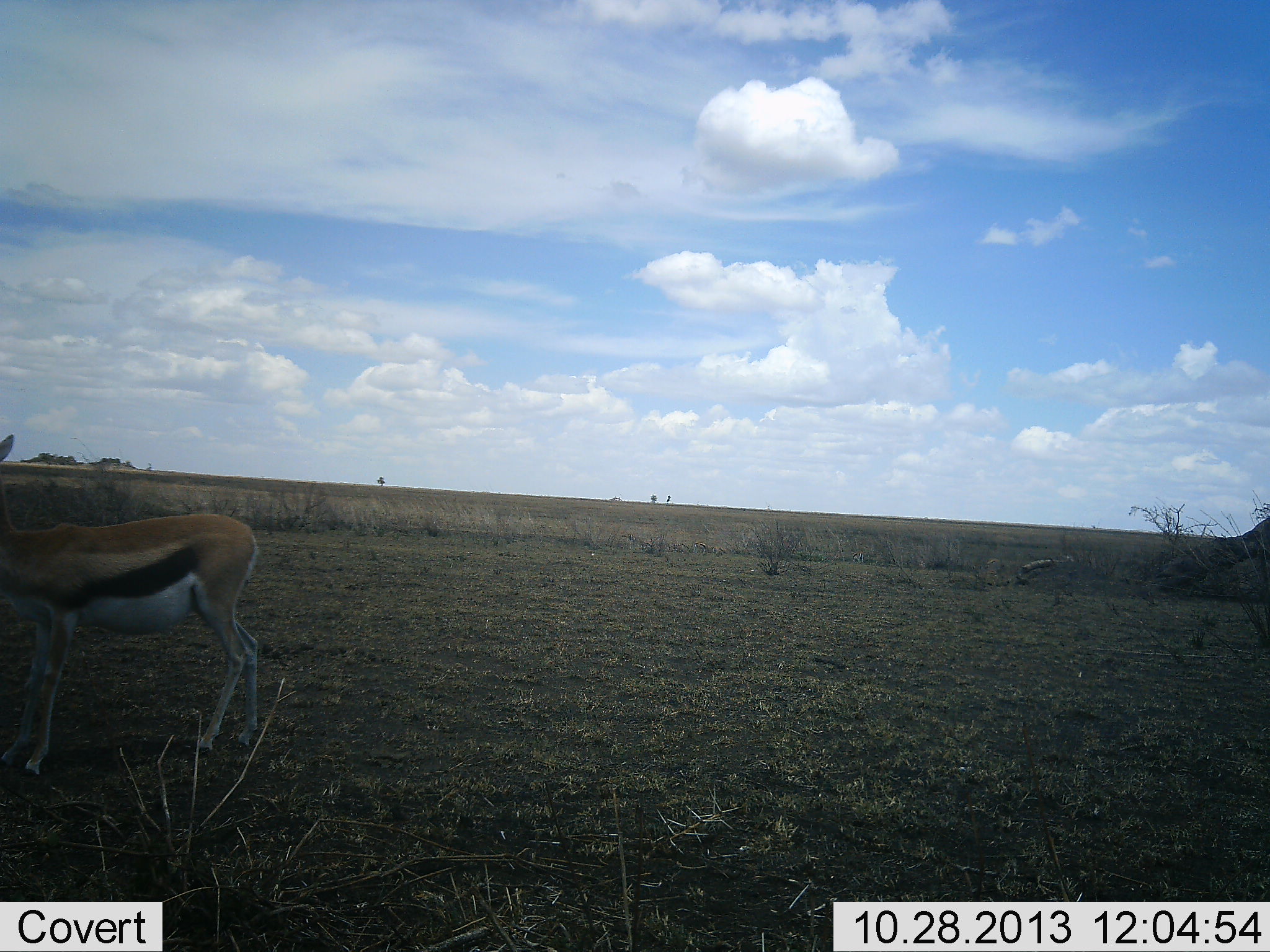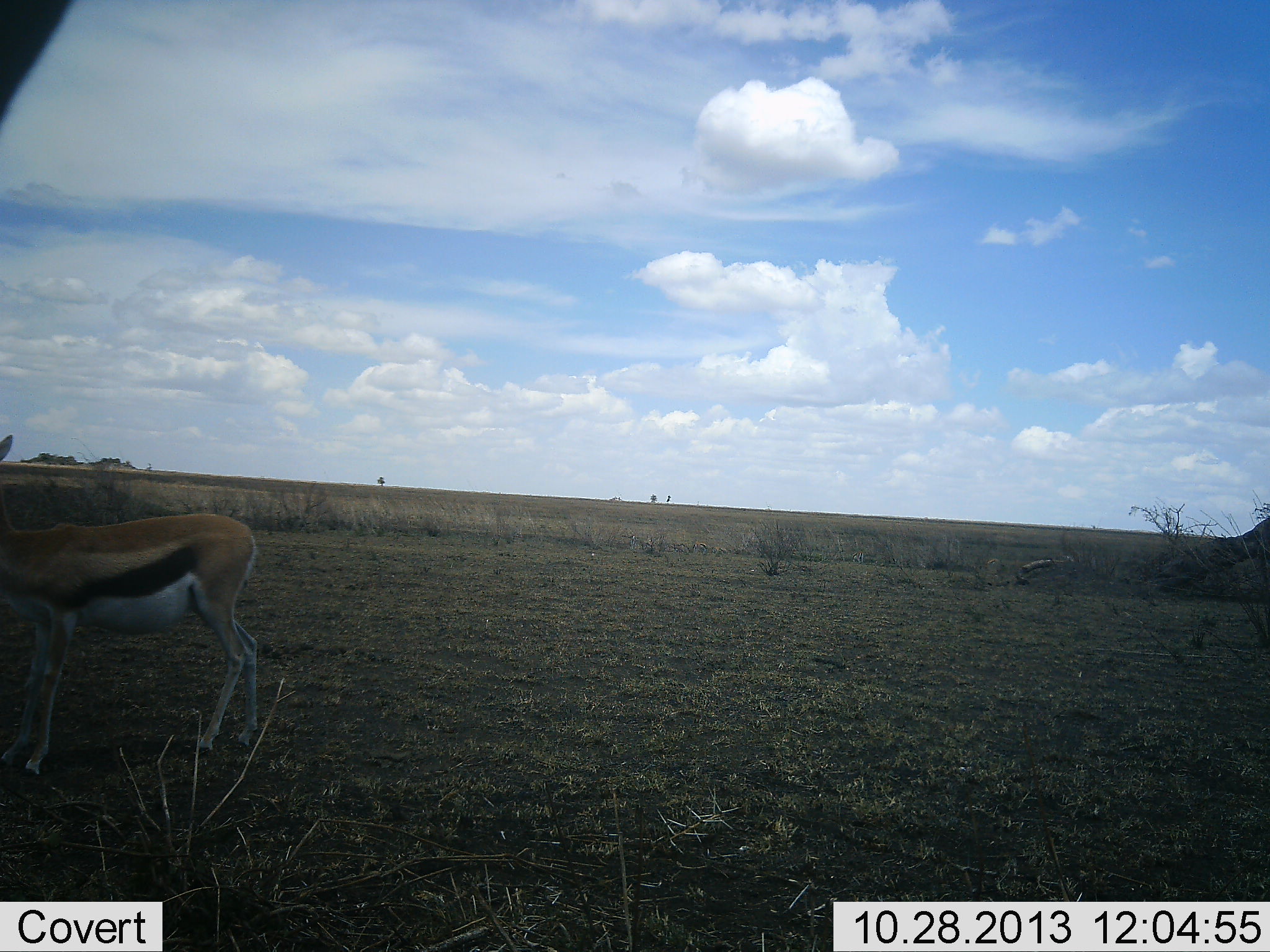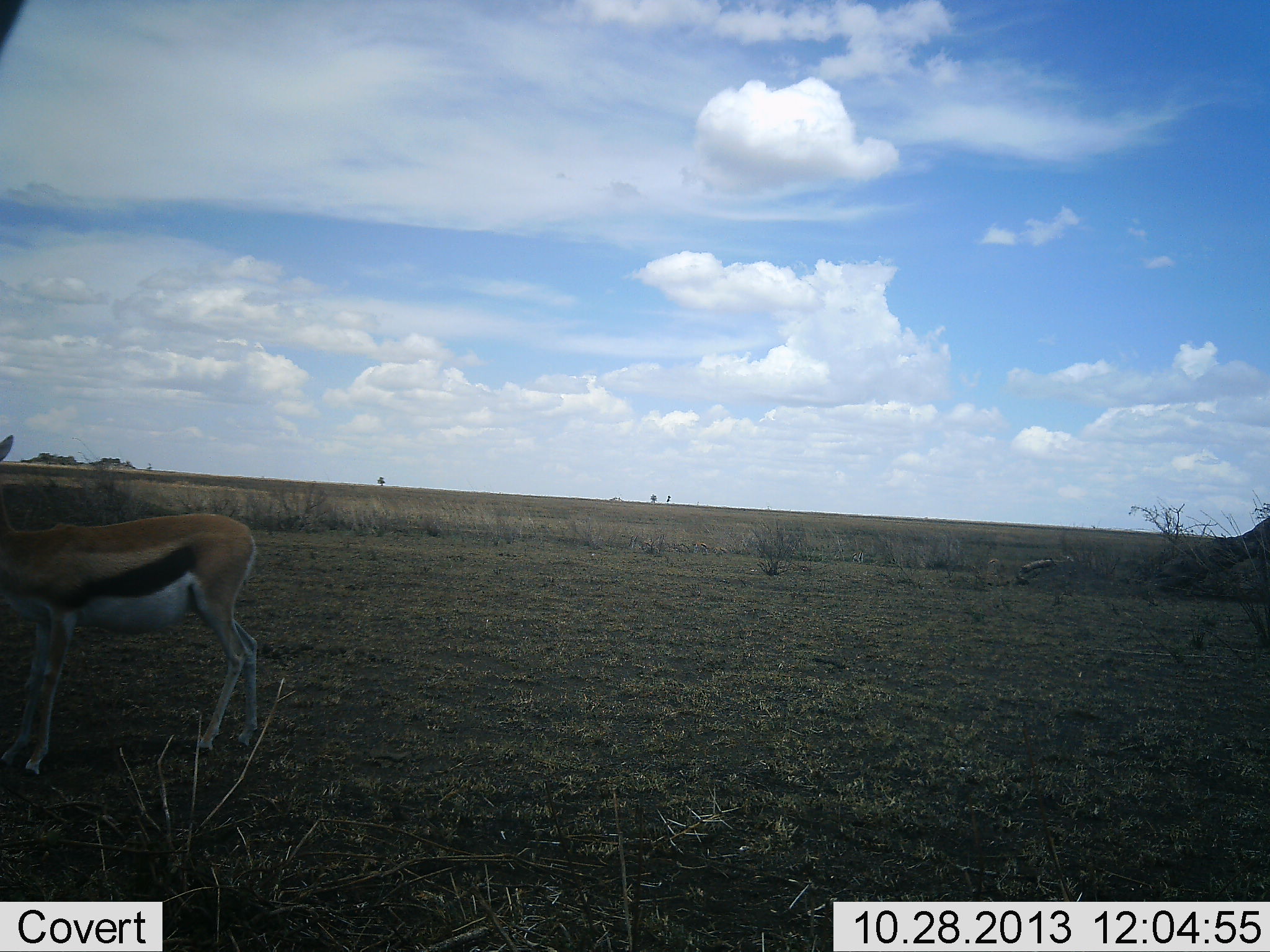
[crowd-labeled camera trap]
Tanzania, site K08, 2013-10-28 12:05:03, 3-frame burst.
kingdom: Animalia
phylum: Chordata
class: Mammalia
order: Artiodactyla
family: Bovidae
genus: Eudorcas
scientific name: Eudorcas thomsonii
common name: thomson's gazelle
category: gazellethomsons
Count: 1.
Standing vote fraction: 91%.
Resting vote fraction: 0%.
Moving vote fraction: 0%.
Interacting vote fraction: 0%.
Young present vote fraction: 0%.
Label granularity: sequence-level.